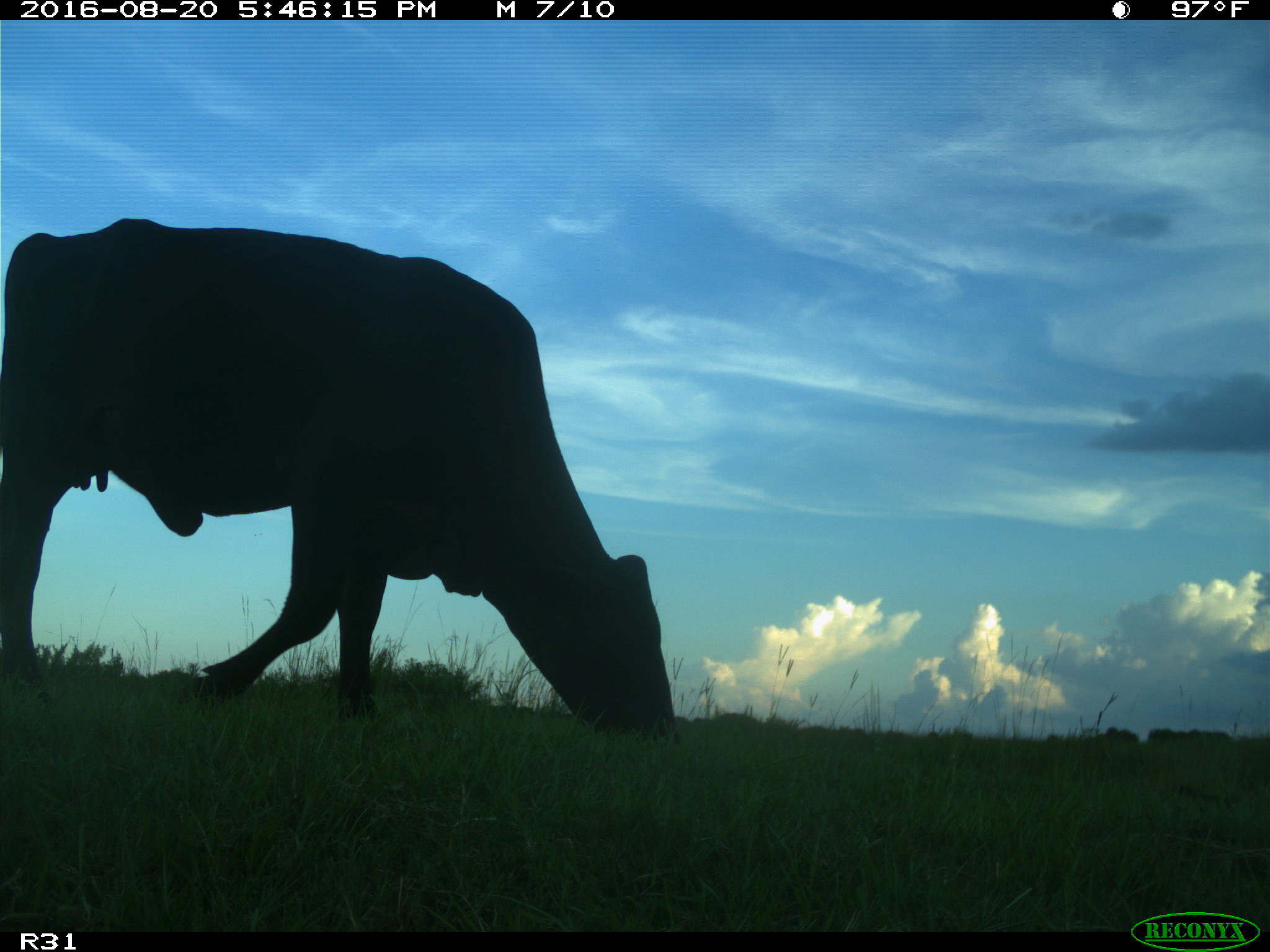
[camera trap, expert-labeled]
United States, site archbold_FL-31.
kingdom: Animalia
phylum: Chordata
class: Mammalia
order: Artiodactyla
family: Bovidae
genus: Bos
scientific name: Bos taurus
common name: domestic cow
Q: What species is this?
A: Bos taurus (domestic cow).